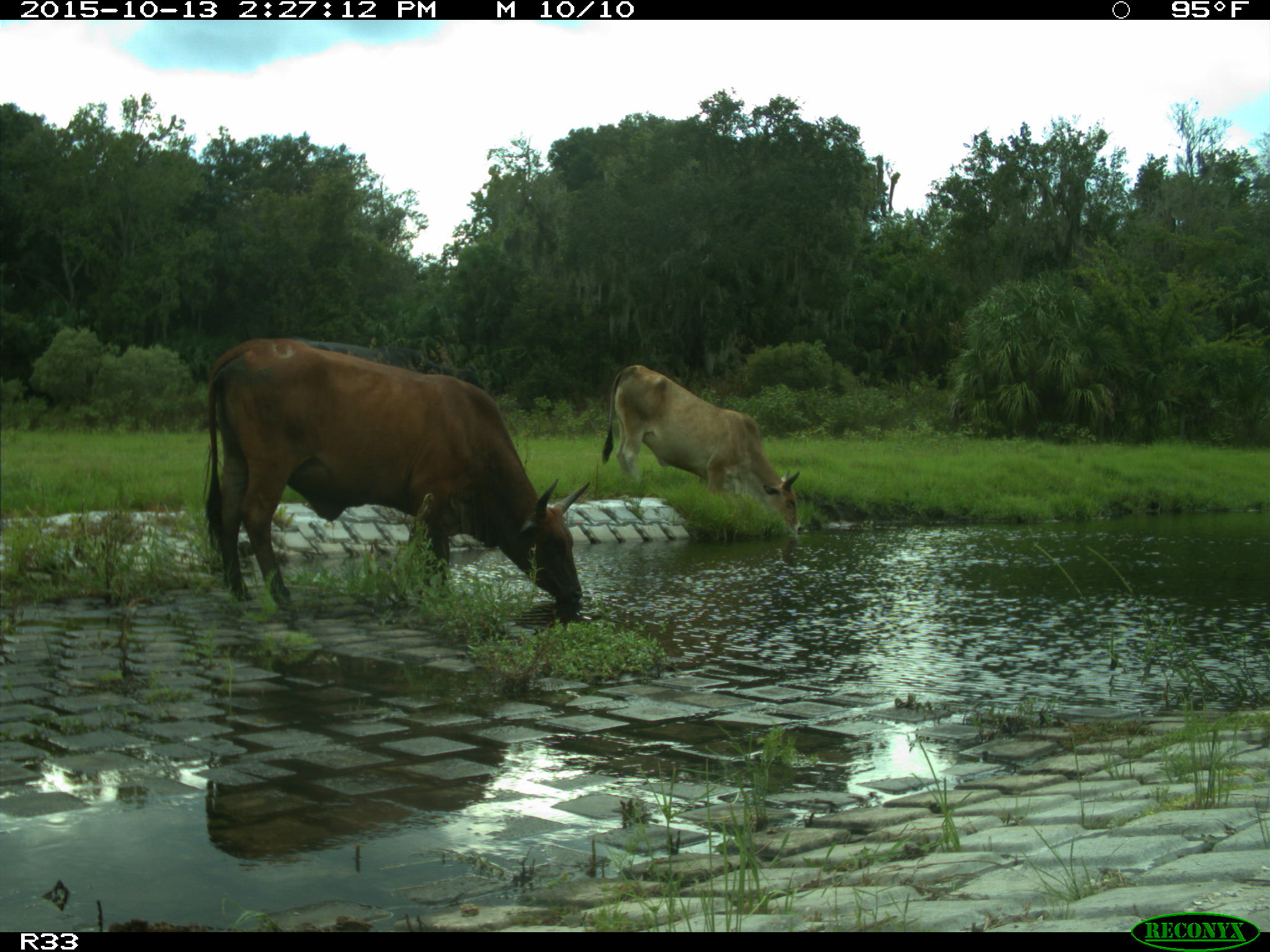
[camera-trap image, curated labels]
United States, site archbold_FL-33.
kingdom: Animalia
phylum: Chordata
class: Mammalia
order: Artiodactyla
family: Bovidae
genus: Bos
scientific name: Bos taurus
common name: domestic cow